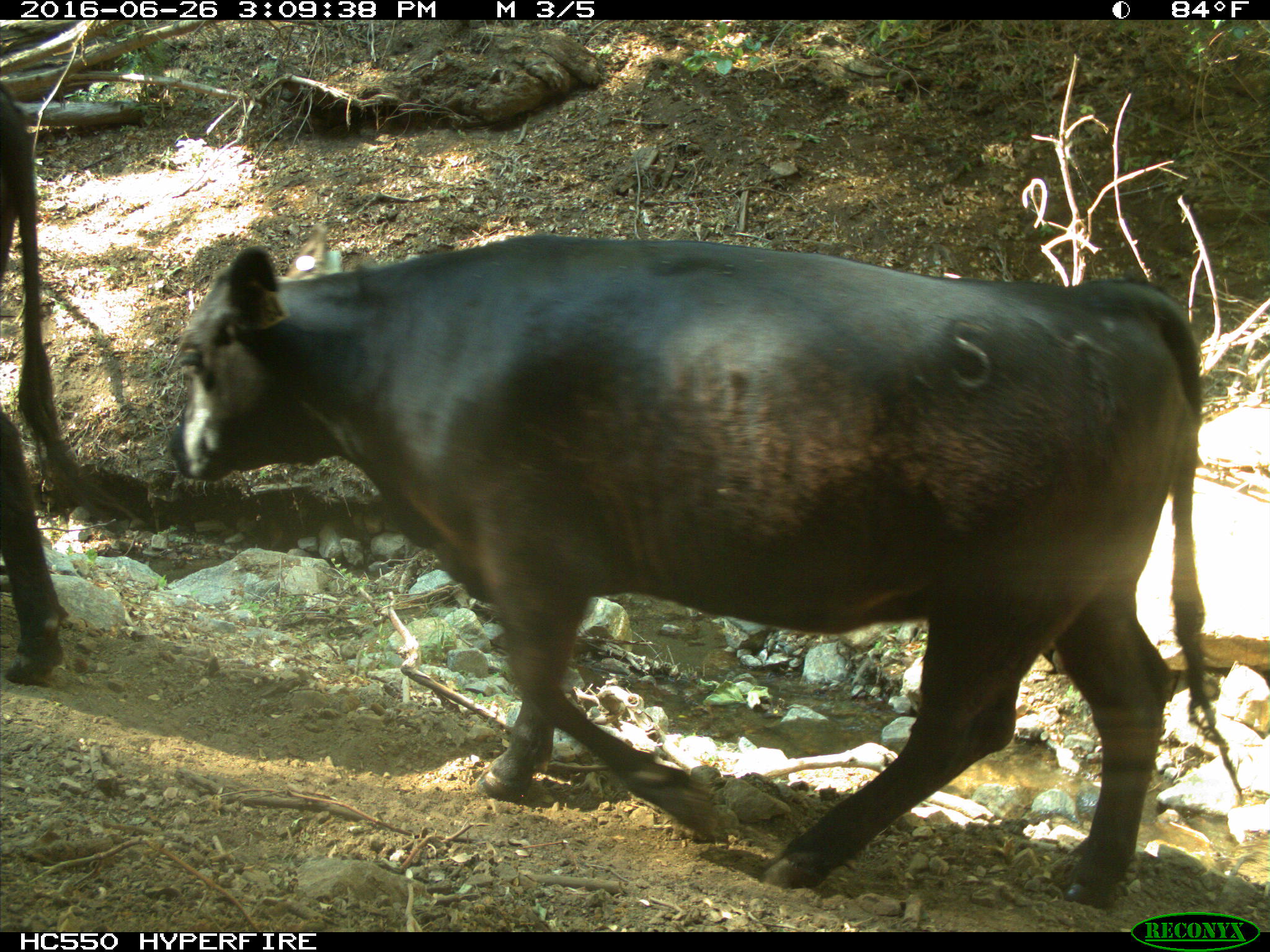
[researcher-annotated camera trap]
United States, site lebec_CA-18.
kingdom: Animalia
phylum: Chordata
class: Mammalia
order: Artiodactyla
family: Bovidae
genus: Bos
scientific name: Bos taurus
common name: domestic cow